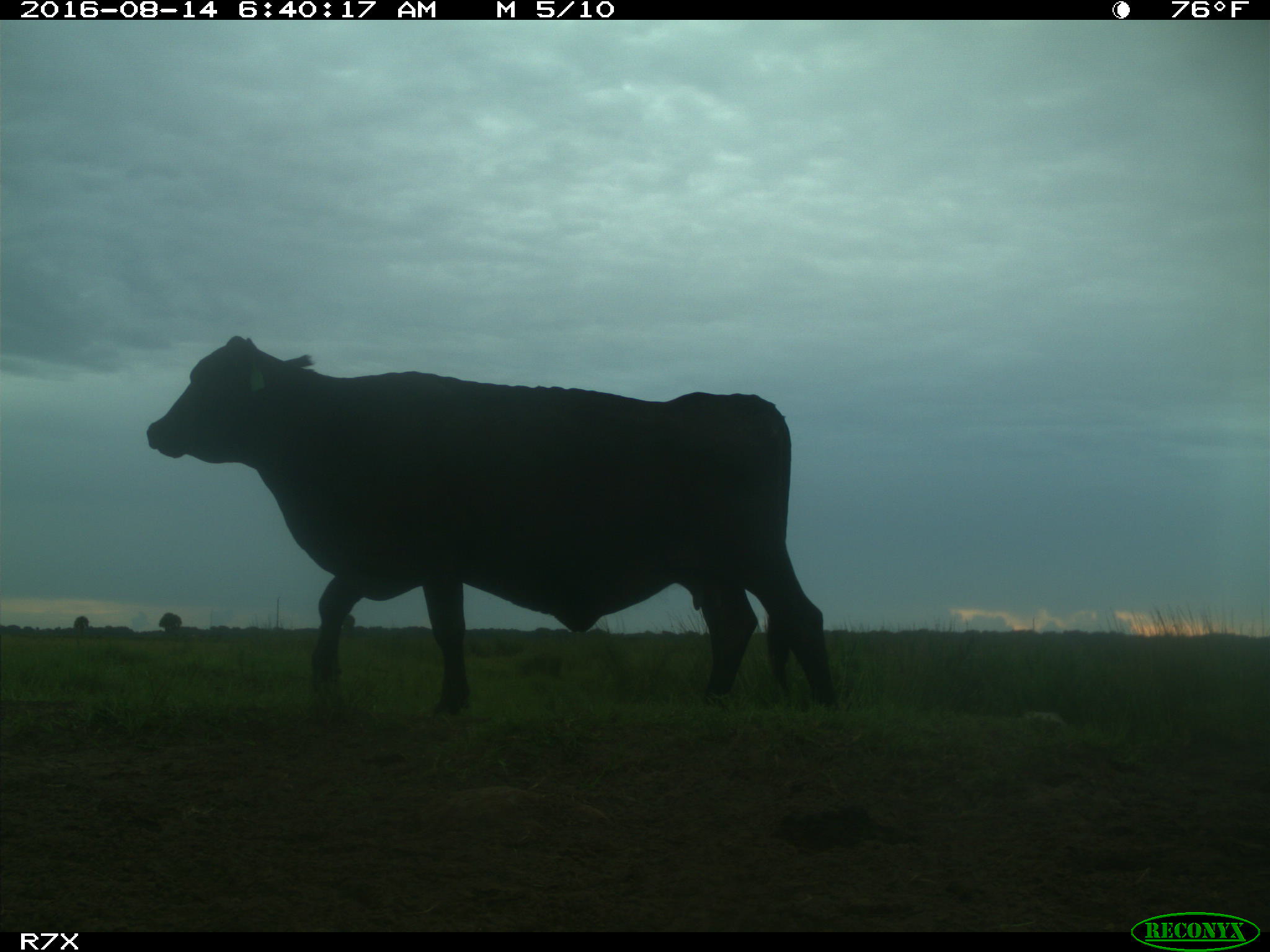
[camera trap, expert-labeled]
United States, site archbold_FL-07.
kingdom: Animalia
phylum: Chordata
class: Mammalia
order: Artiodactyla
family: Bovidae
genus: Bos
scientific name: Bos taurus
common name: domestic cow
Bos taurus (domestic cow).